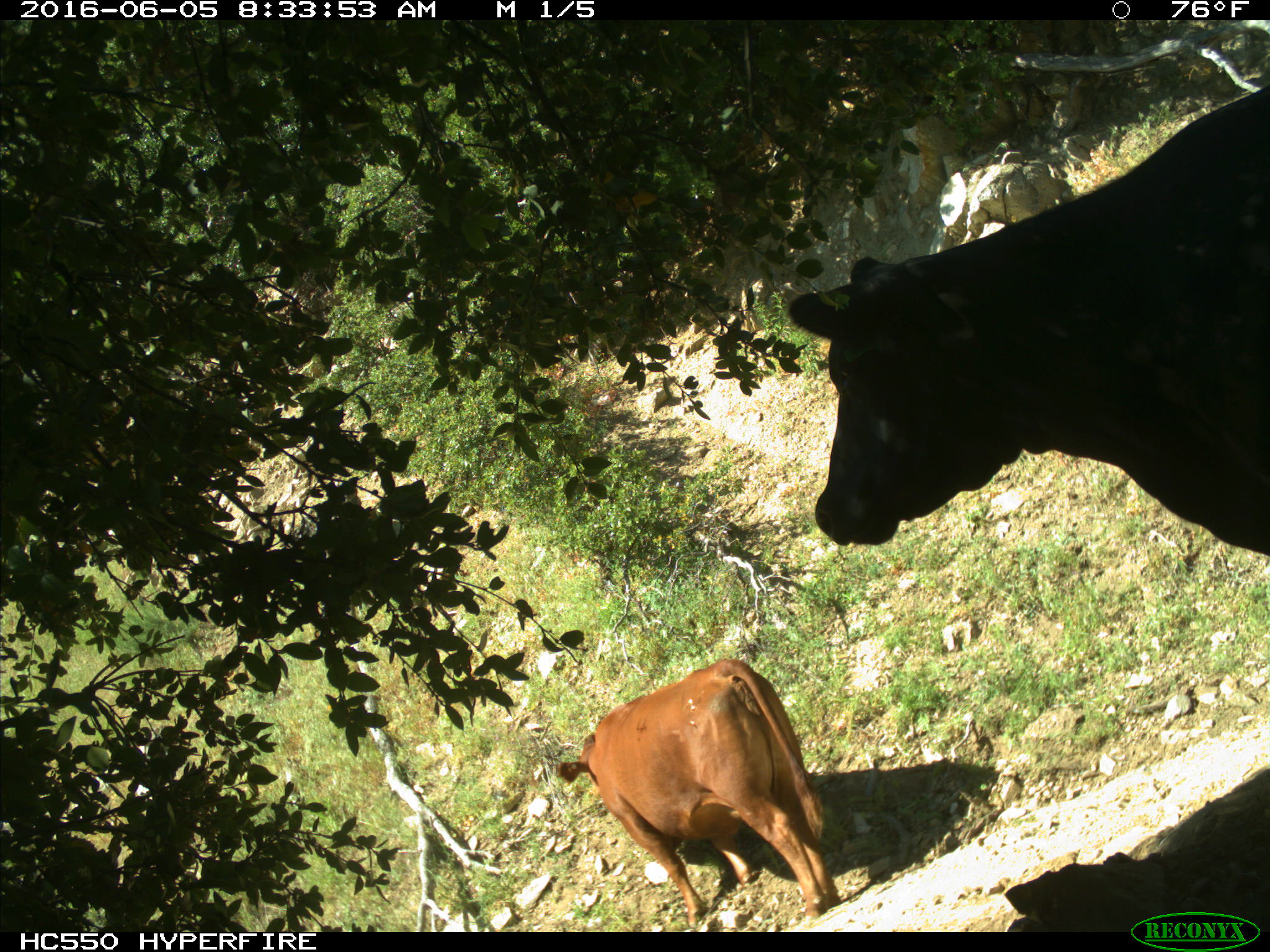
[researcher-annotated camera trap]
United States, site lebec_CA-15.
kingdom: Animalia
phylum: Chordata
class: Mammalia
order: Artiodactyla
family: Bovidae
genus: Bos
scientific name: Bos taurus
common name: domestic cow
Bos taurus (domestic cow).